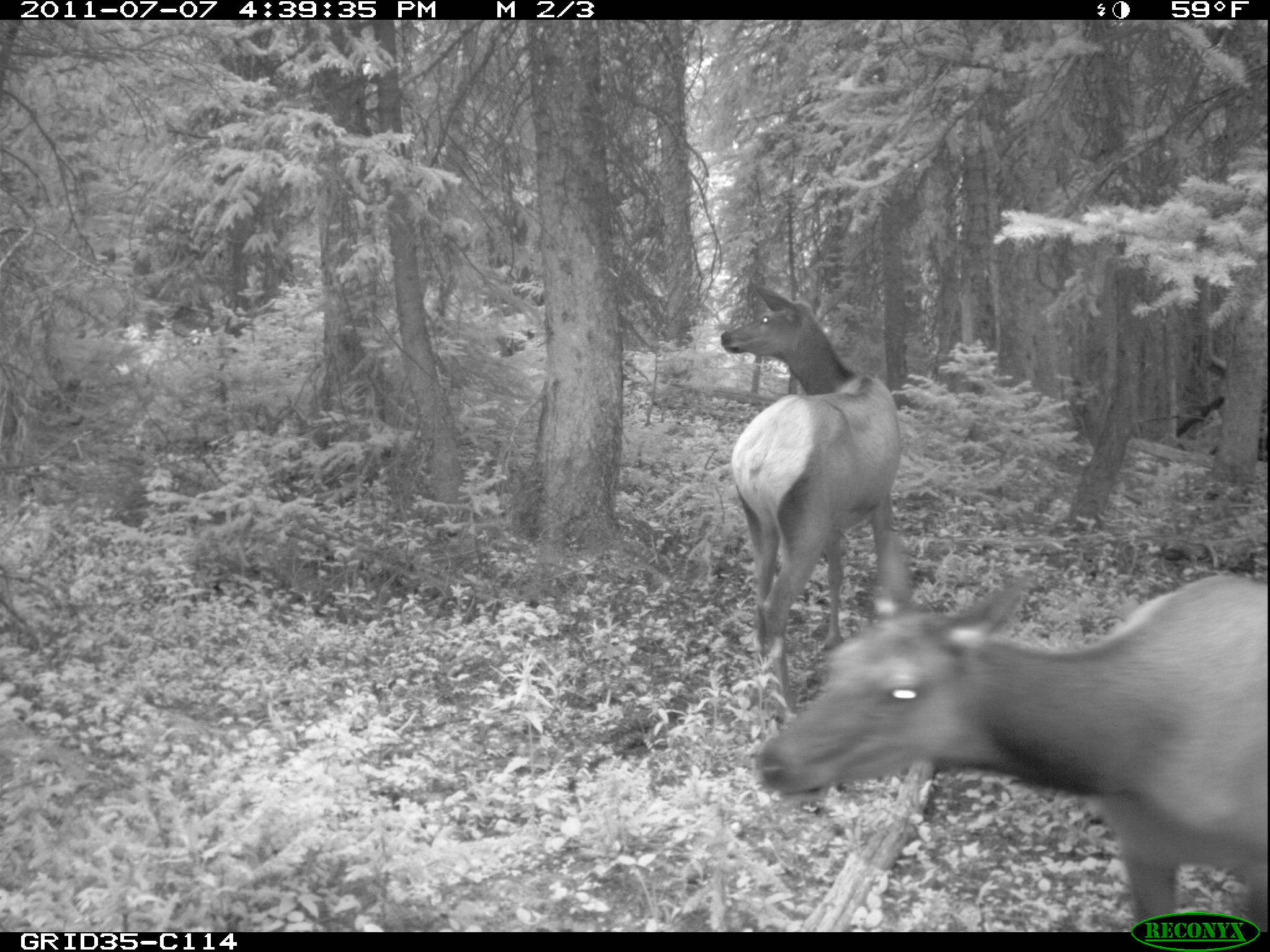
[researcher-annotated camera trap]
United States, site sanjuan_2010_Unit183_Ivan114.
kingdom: Animalia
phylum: Chordata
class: Mammalia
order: Artiodactyla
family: Cervidae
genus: Cervus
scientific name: Cervus elaphus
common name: red deer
Cervus elaphus (red deer).